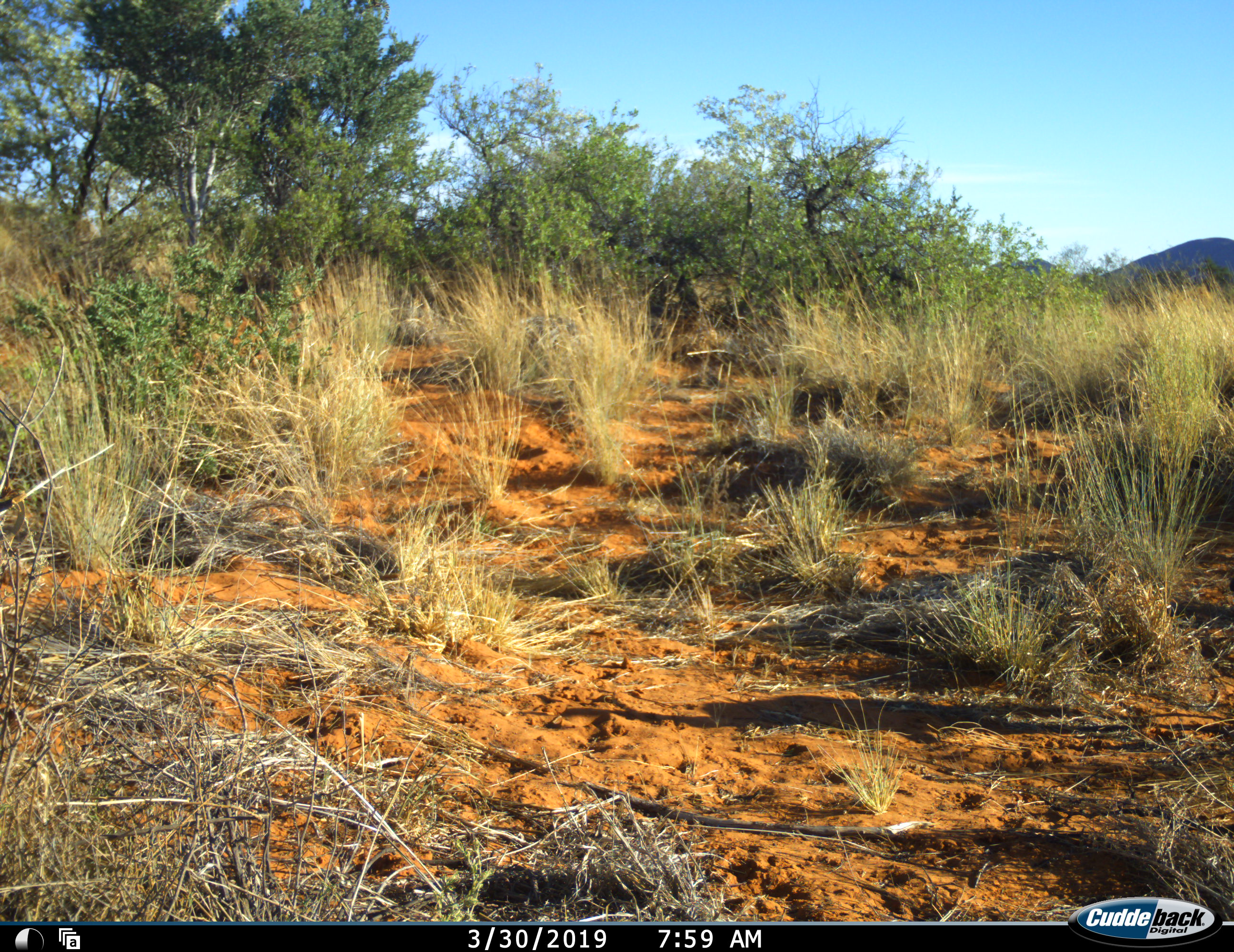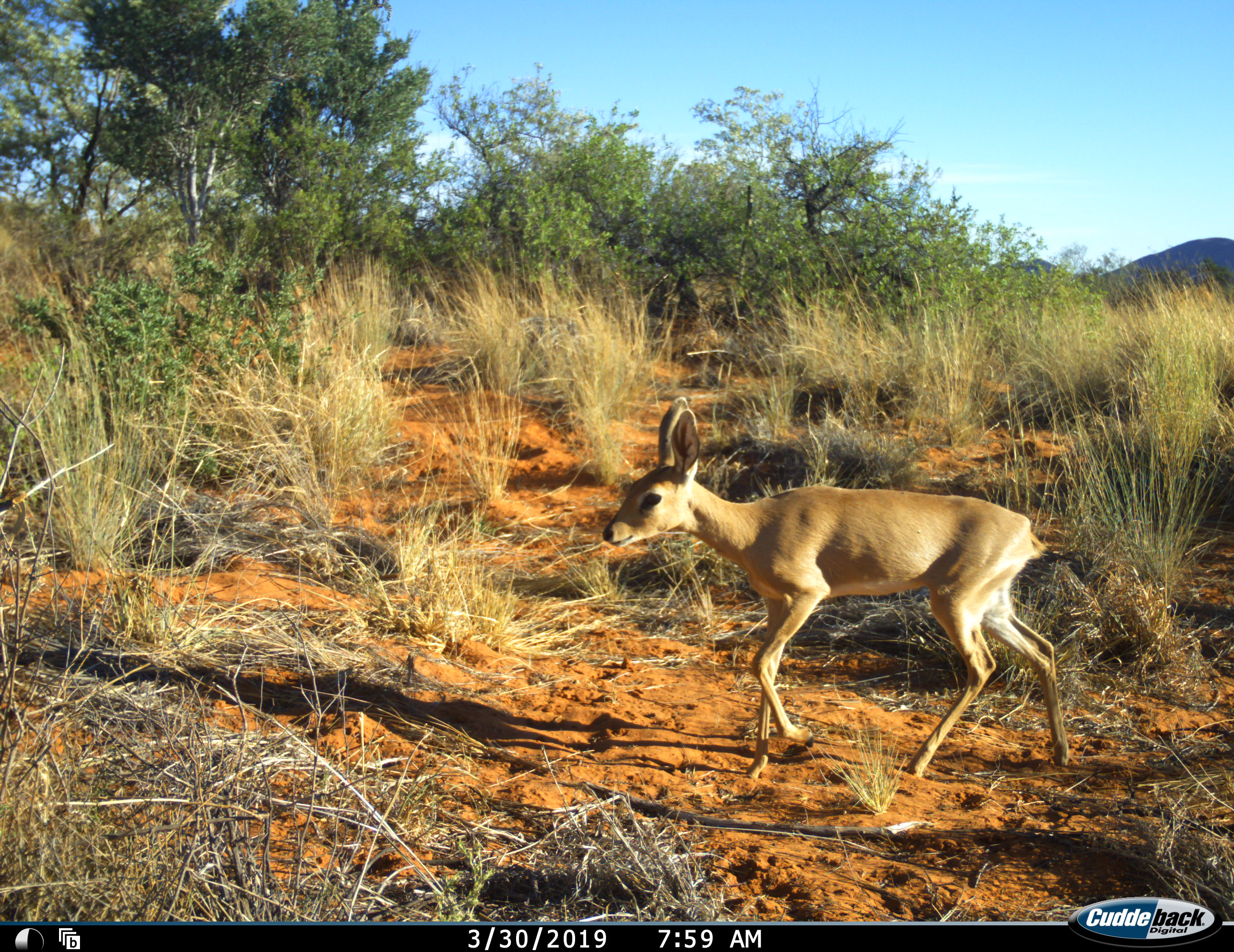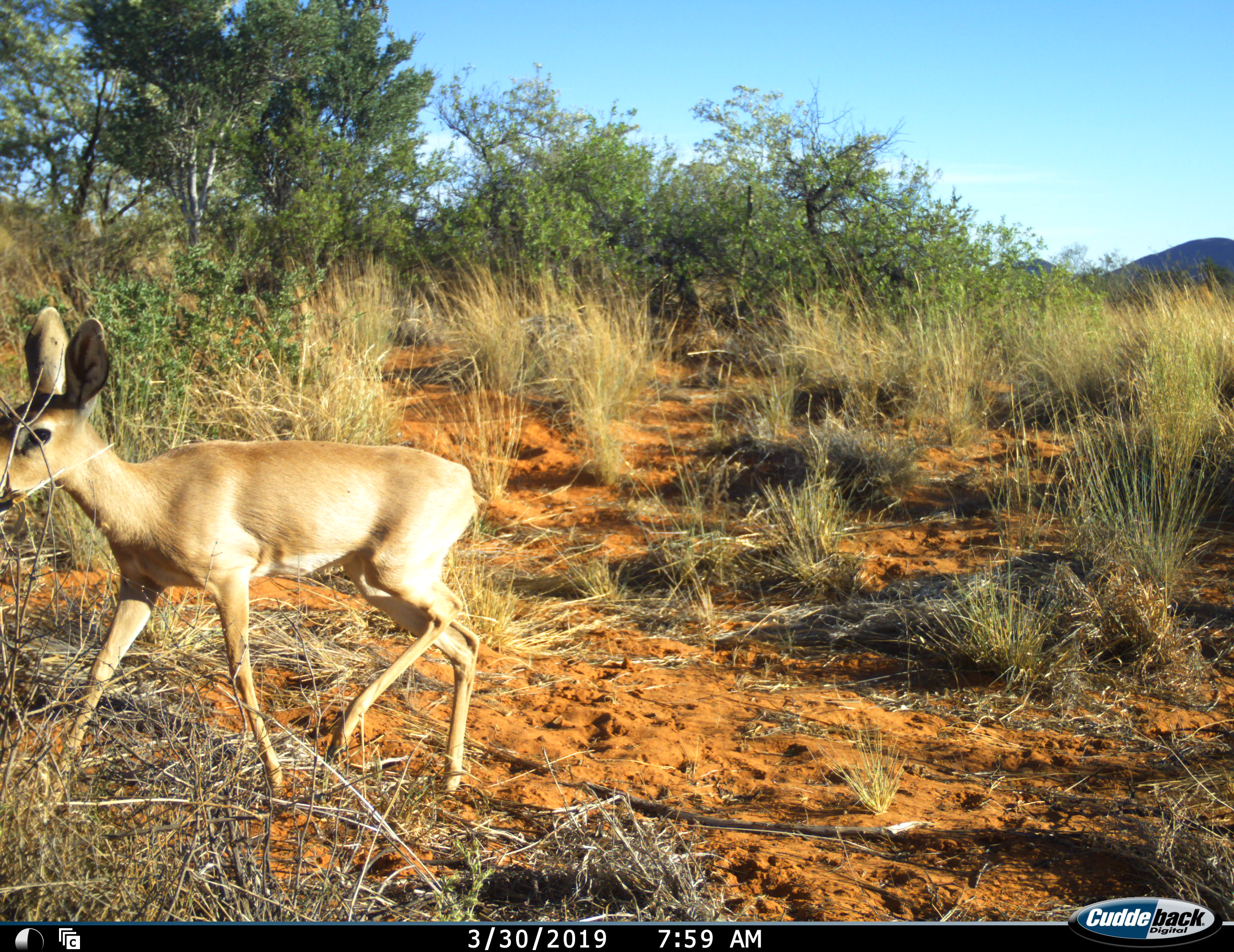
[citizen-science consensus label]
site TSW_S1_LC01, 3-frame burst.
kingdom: Animalia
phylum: Chordata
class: Mammalia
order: Artiodactyla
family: Bovidae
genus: Raphicerus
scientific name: Raphicerus campestris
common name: steenbok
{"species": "steenbok (Raphicerus campestris)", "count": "1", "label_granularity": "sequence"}